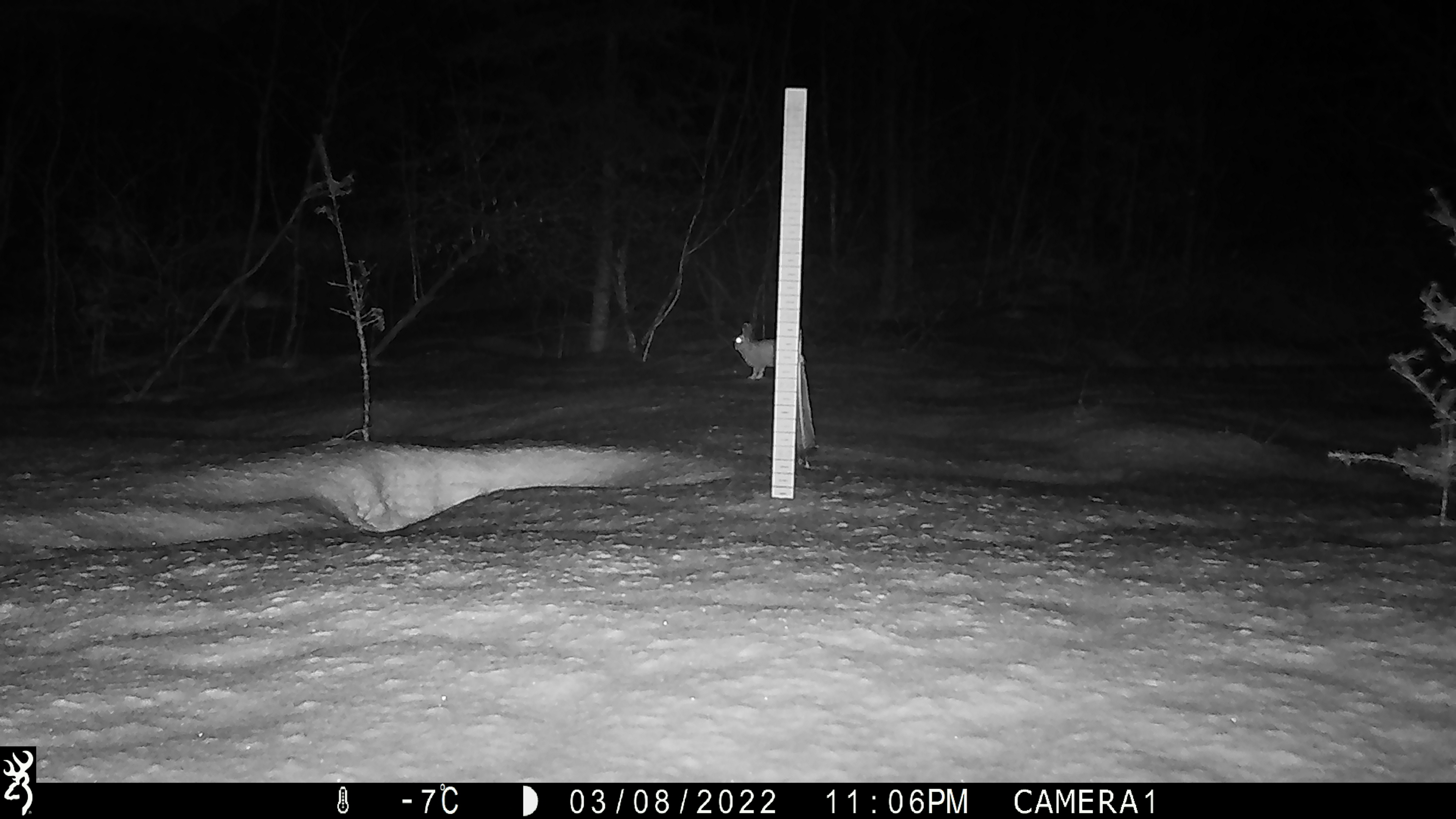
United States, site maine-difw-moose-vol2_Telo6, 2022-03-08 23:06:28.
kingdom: Animalia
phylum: Chordata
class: Mammalia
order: Lagomorpha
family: Leporidae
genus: Lepus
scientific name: Lepus americanus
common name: snowshoe hare